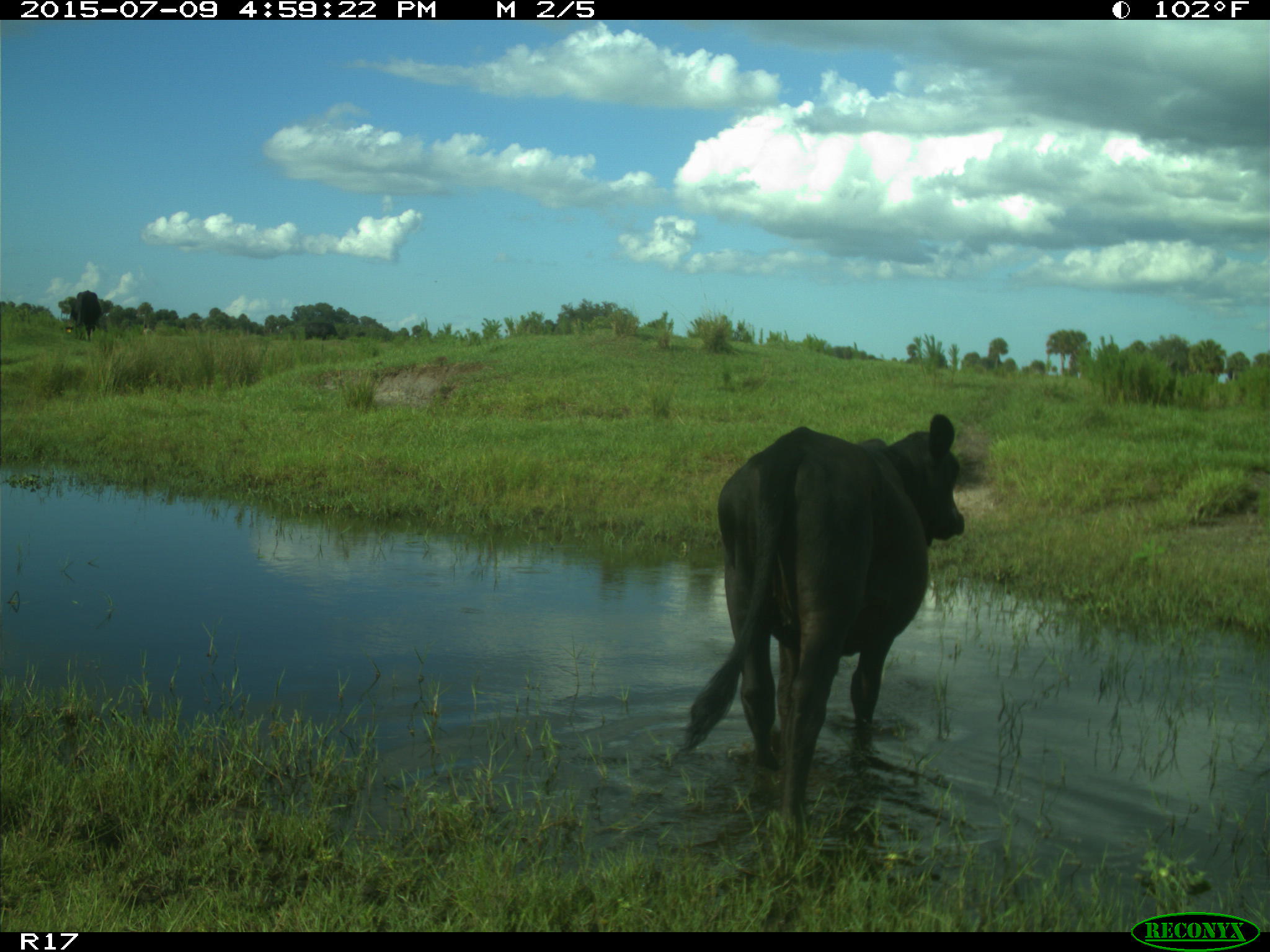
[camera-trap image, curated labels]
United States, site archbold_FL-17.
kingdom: Animalia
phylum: Chordata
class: Mammalia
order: Artiodactyla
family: Bovidae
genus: Bos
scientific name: Bos taurus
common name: domestic cow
Bos taurus (domestic cow).